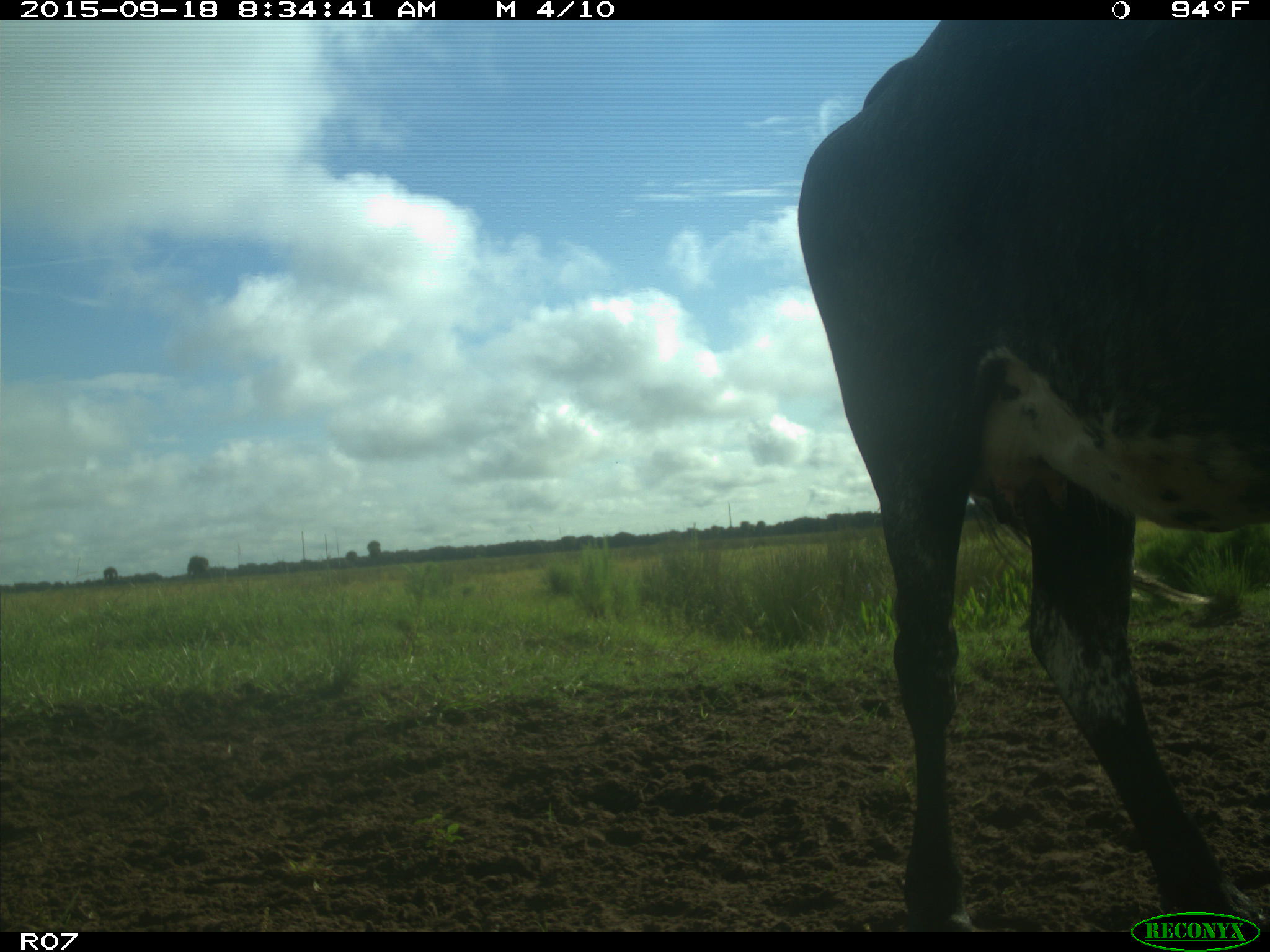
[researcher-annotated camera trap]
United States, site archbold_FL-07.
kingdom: Animalia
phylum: Chordata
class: Mammalia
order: Artiodactyla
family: Bovidae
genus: Bos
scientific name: Bos taurus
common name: domestic cow